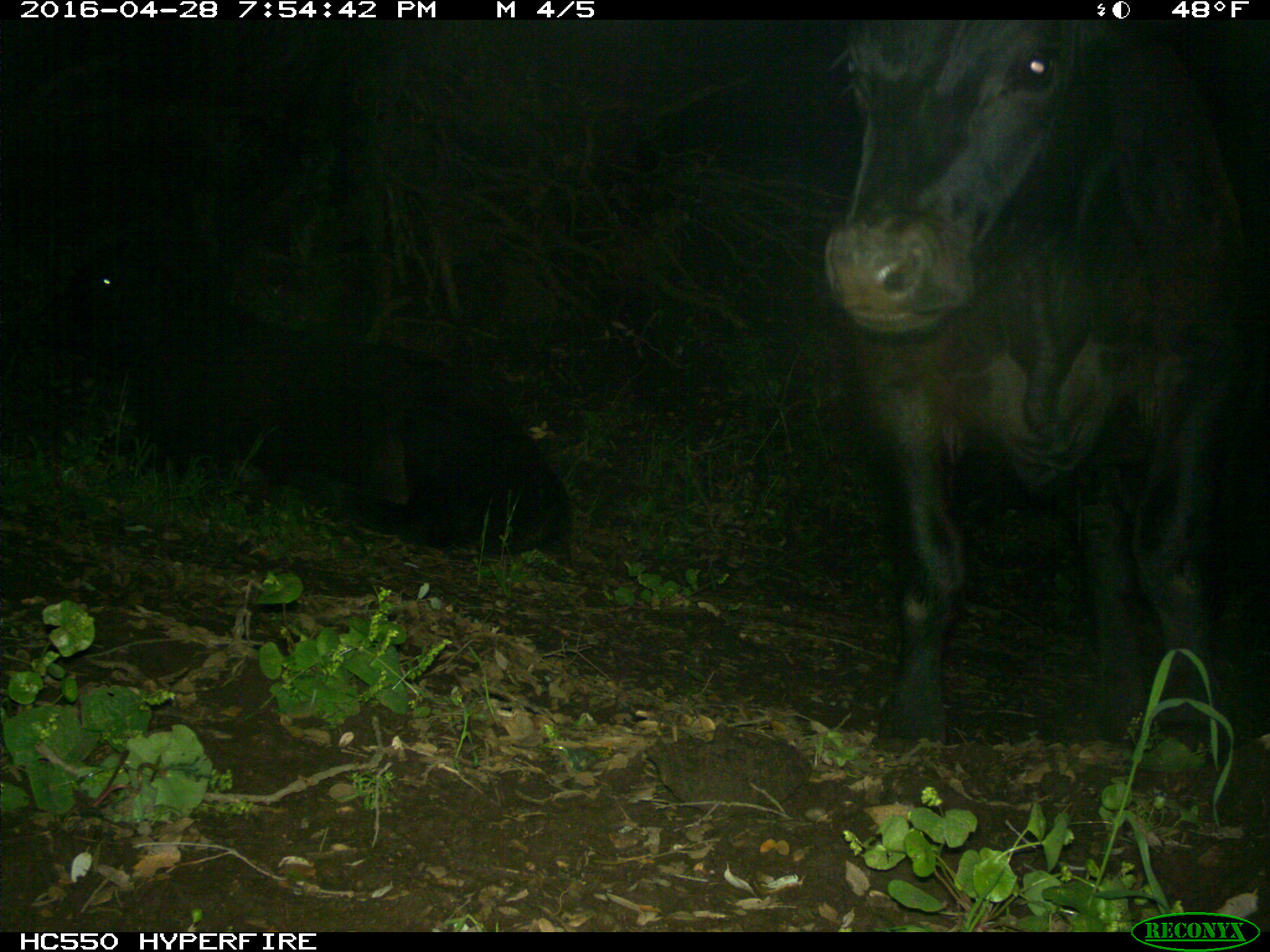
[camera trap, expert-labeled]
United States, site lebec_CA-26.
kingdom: Animalia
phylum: Chordata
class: Mammalia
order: Artiodactyla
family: Bovidae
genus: Bos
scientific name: Bos taurus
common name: domestic cow